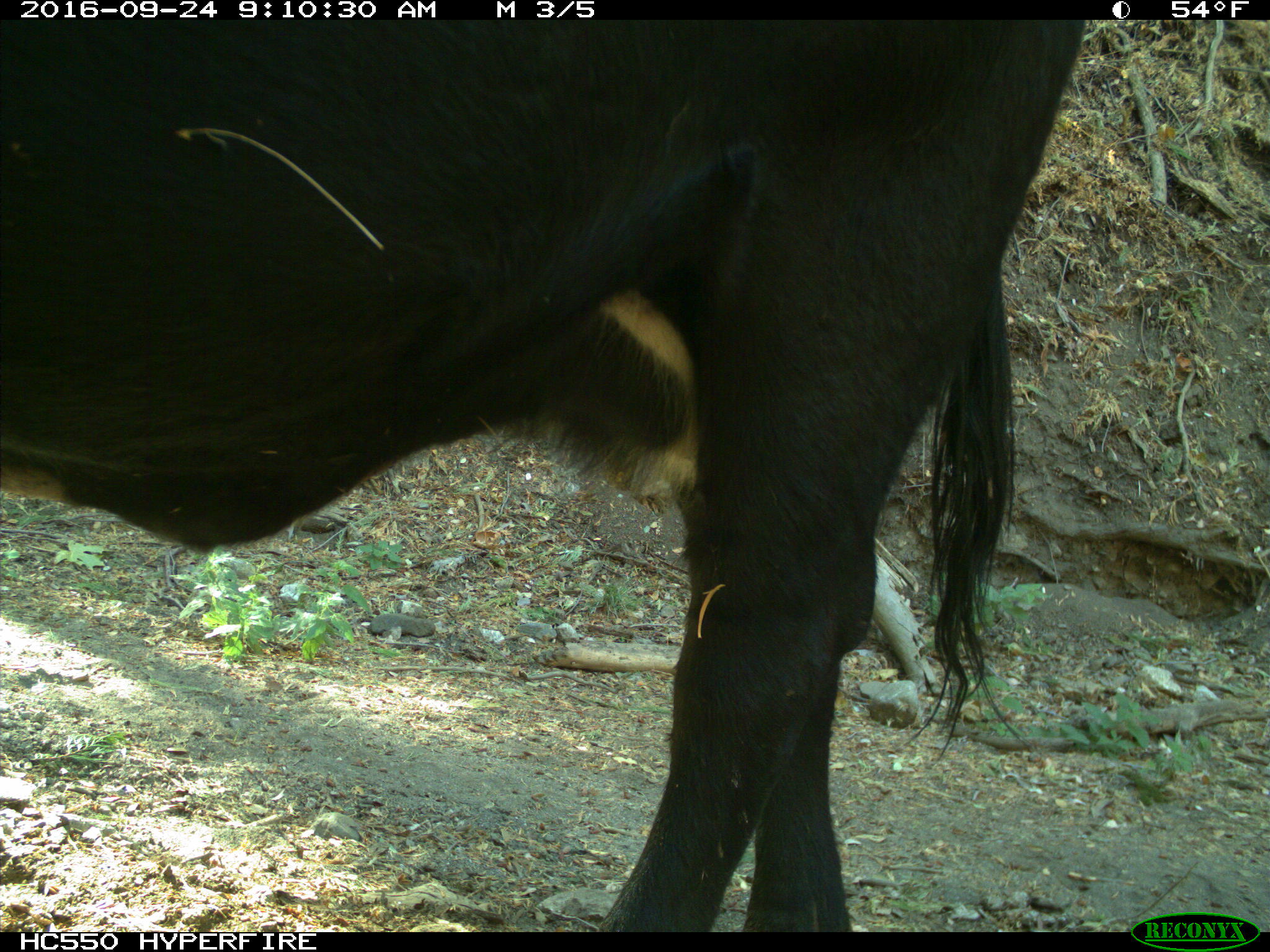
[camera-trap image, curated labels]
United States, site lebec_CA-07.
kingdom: Animalia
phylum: Chordata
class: Mammalia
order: Artiodactyla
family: Bovidae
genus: Bos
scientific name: Bos taurus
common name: domestic cow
Bos taurus (domestic cow).